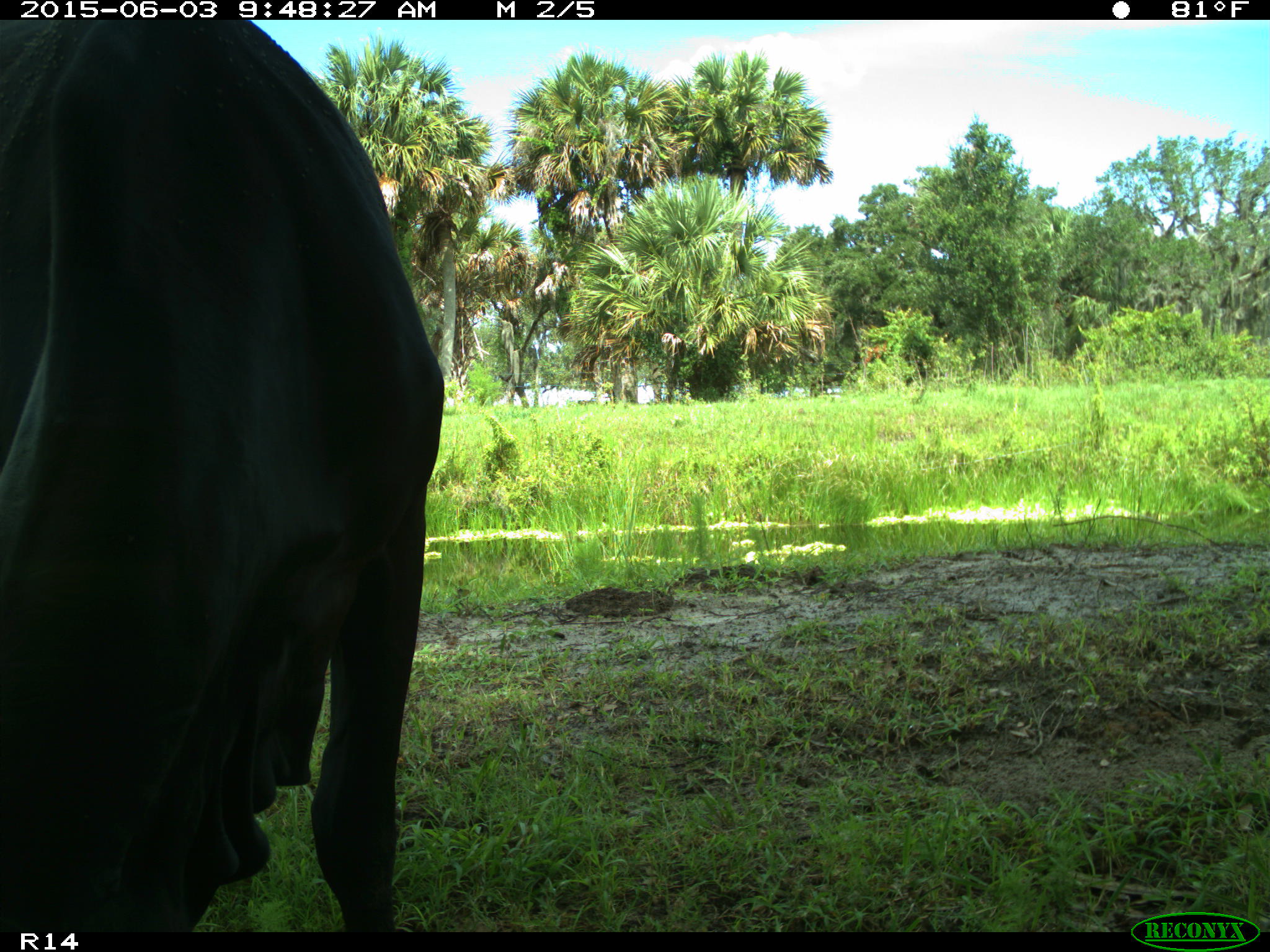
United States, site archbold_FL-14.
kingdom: Animalia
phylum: Chordata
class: Mammalia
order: Artiodactyla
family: Bovidae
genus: Bos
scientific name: Bos taurus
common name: domestic cow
Bos taurus (domestic cow).